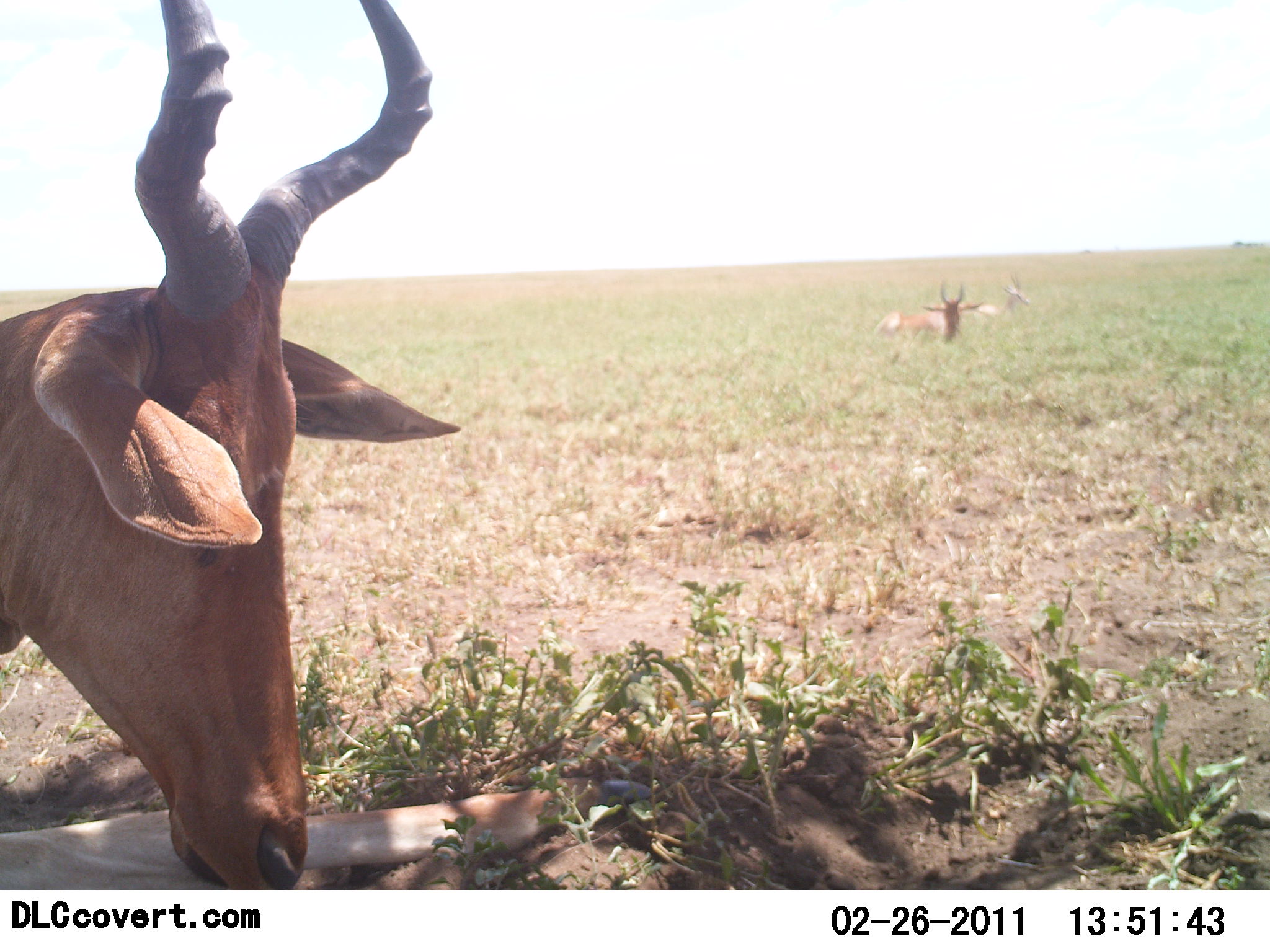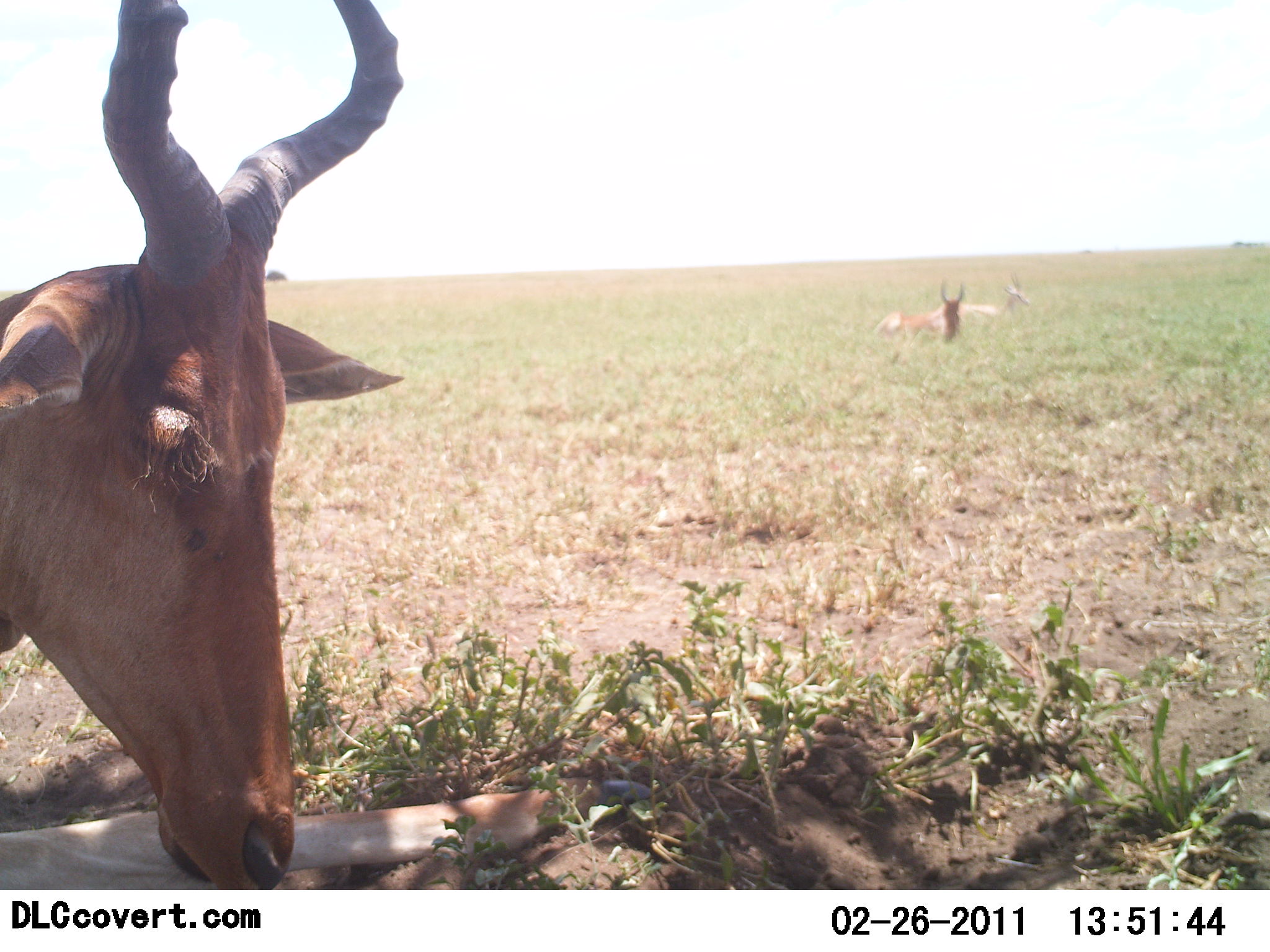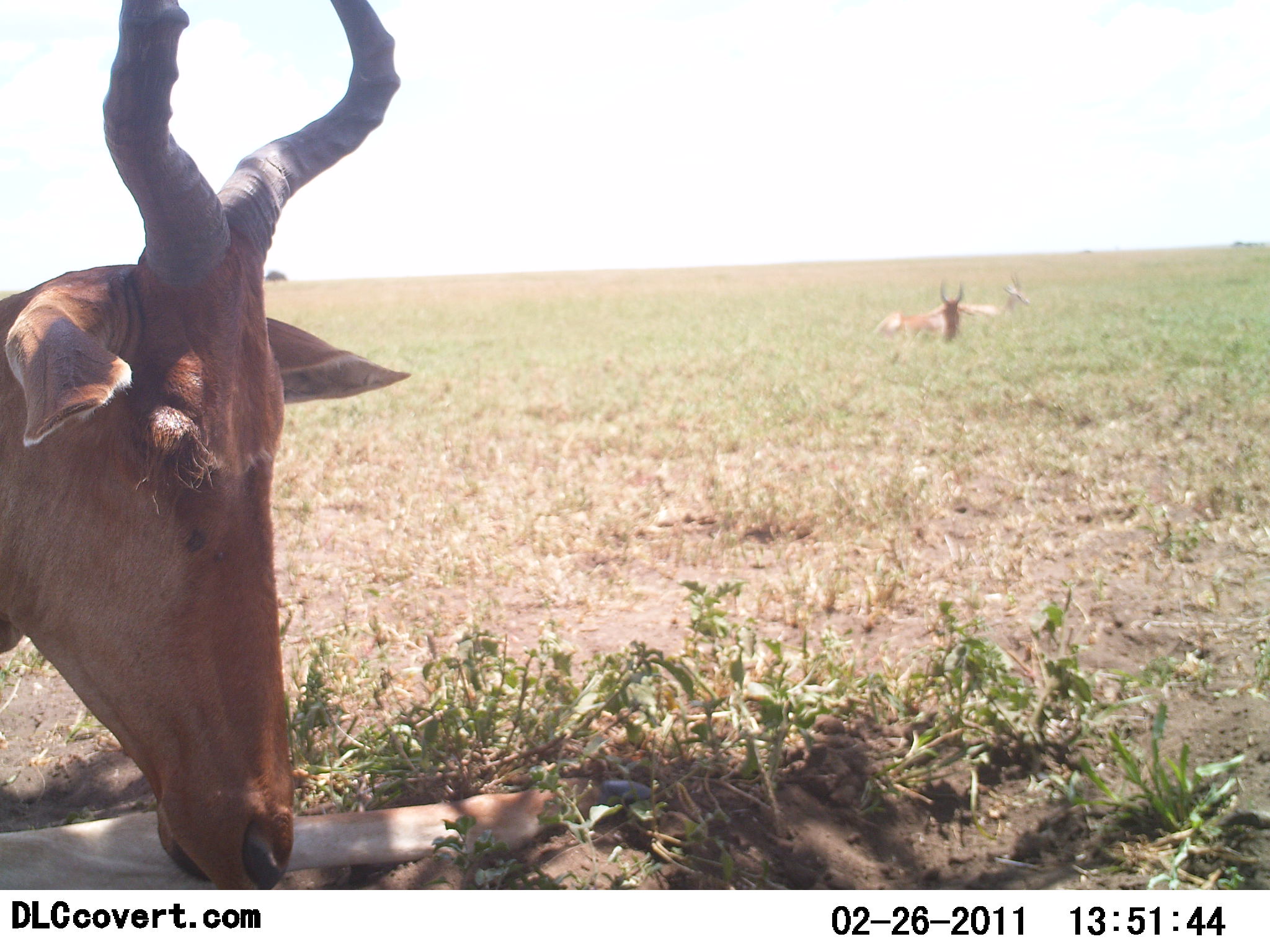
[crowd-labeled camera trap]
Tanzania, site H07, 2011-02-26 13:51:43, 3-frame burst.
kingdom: Animalia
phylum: Chordata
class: Mammalia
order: Artiodactyla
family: Bovidae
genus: Alcelaphus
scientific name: Alcelaphus buselaphus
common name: hartebeest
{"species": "hartebeest (Alcelaphus buselaphus)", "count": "3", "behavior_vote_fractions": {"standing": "30%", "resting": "90%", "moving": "0%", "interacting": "0%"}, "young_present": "0%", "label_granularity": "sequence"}